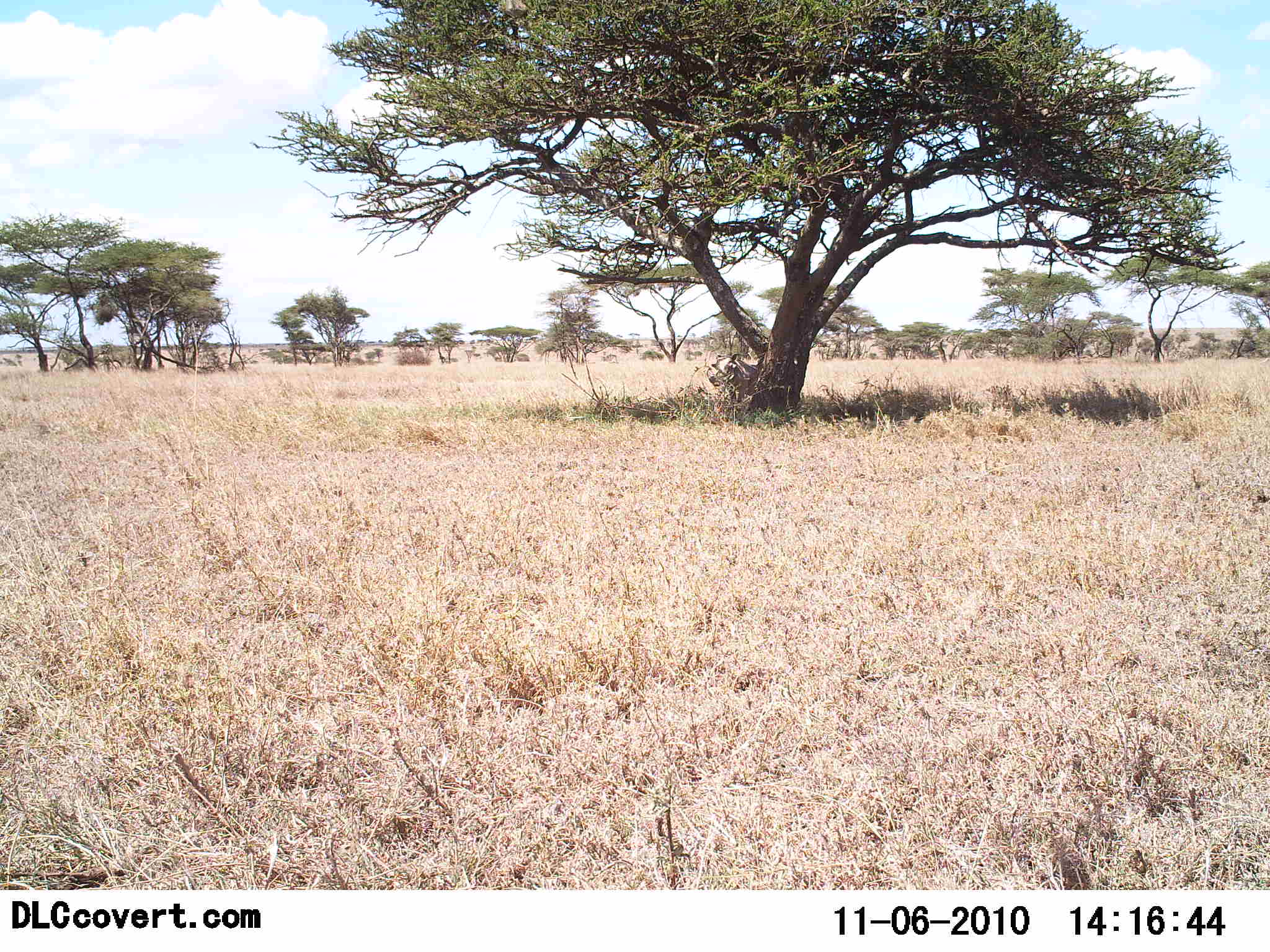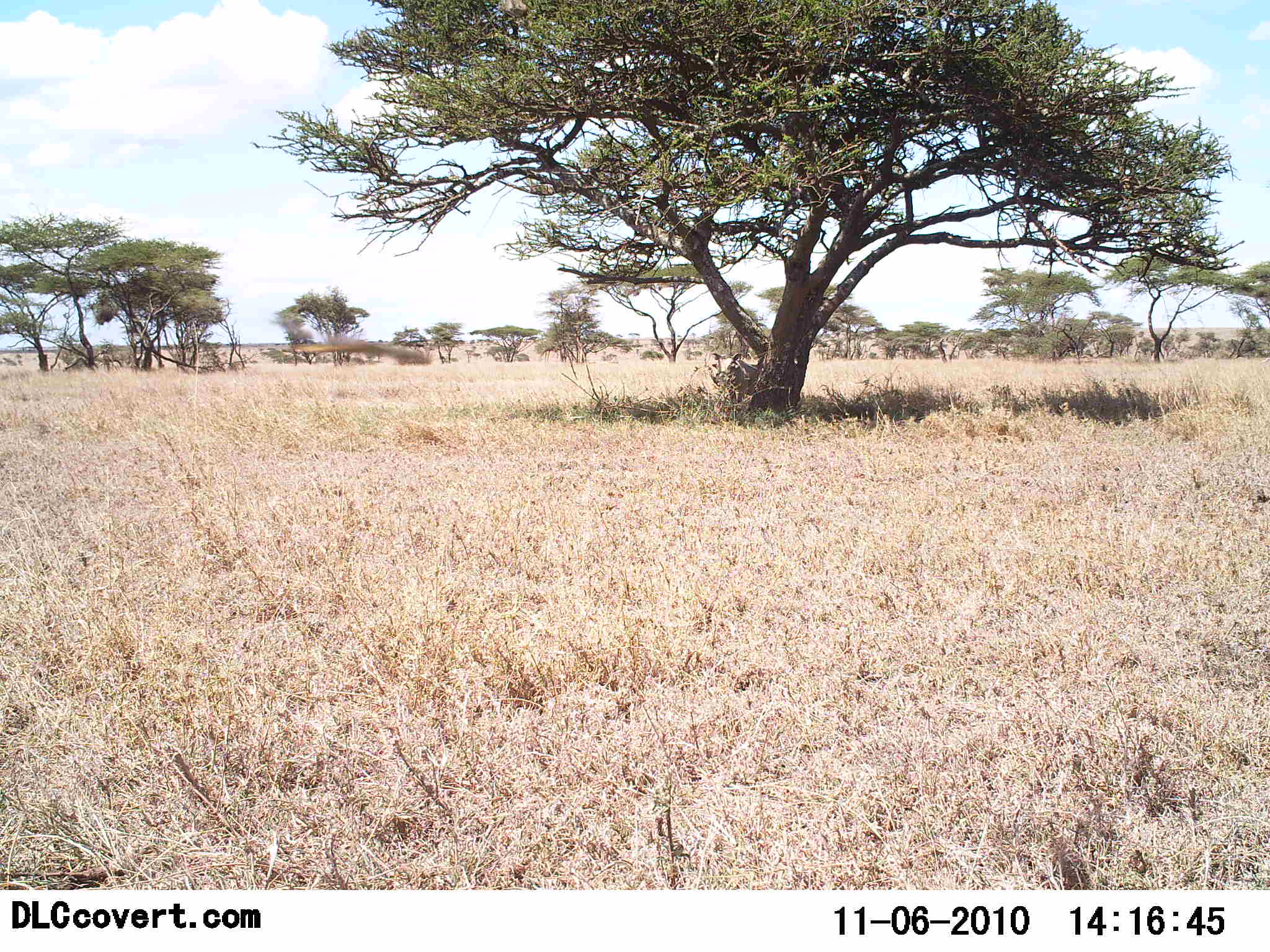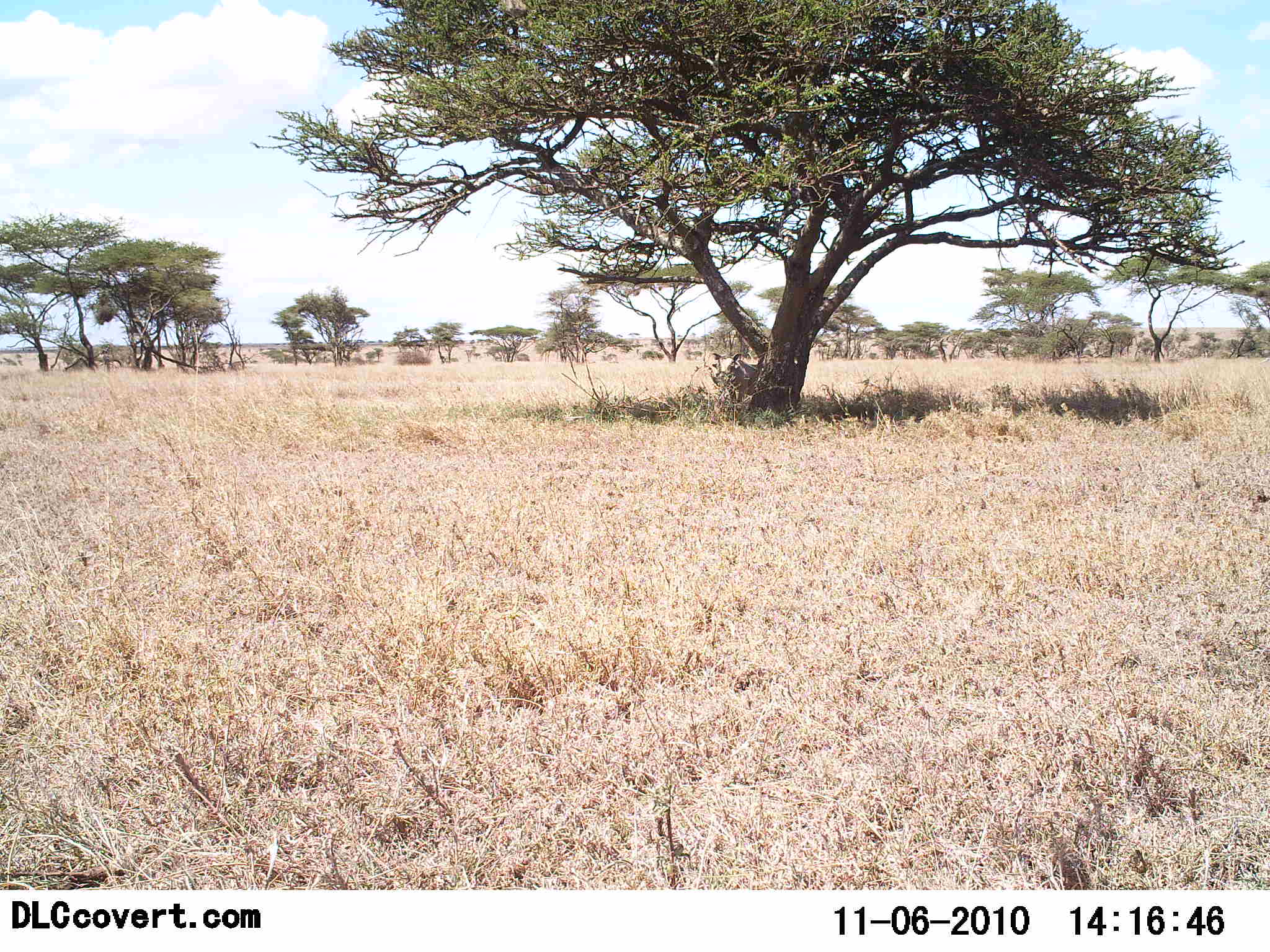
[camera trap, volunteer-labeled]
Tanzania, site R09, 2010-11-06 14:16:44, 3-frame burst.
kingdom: Animalia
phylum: Chordata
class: Aves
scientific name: Aves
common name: bird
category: otherbird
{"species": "otherbird (bird) (Aves)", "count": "1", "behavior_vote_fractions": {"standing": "0%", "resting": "0%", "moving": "100%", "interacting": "0%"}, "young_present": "0%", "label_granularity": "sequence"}